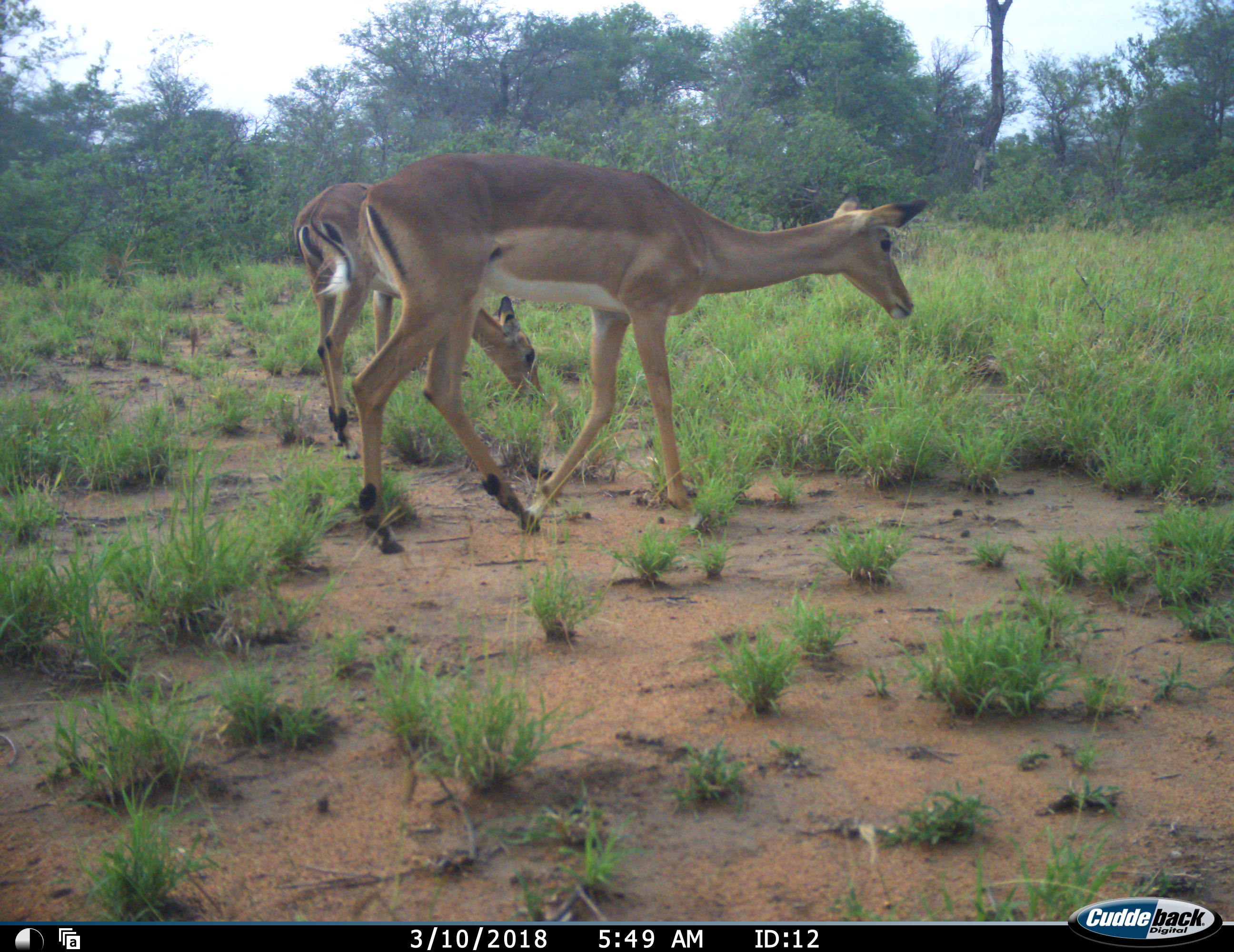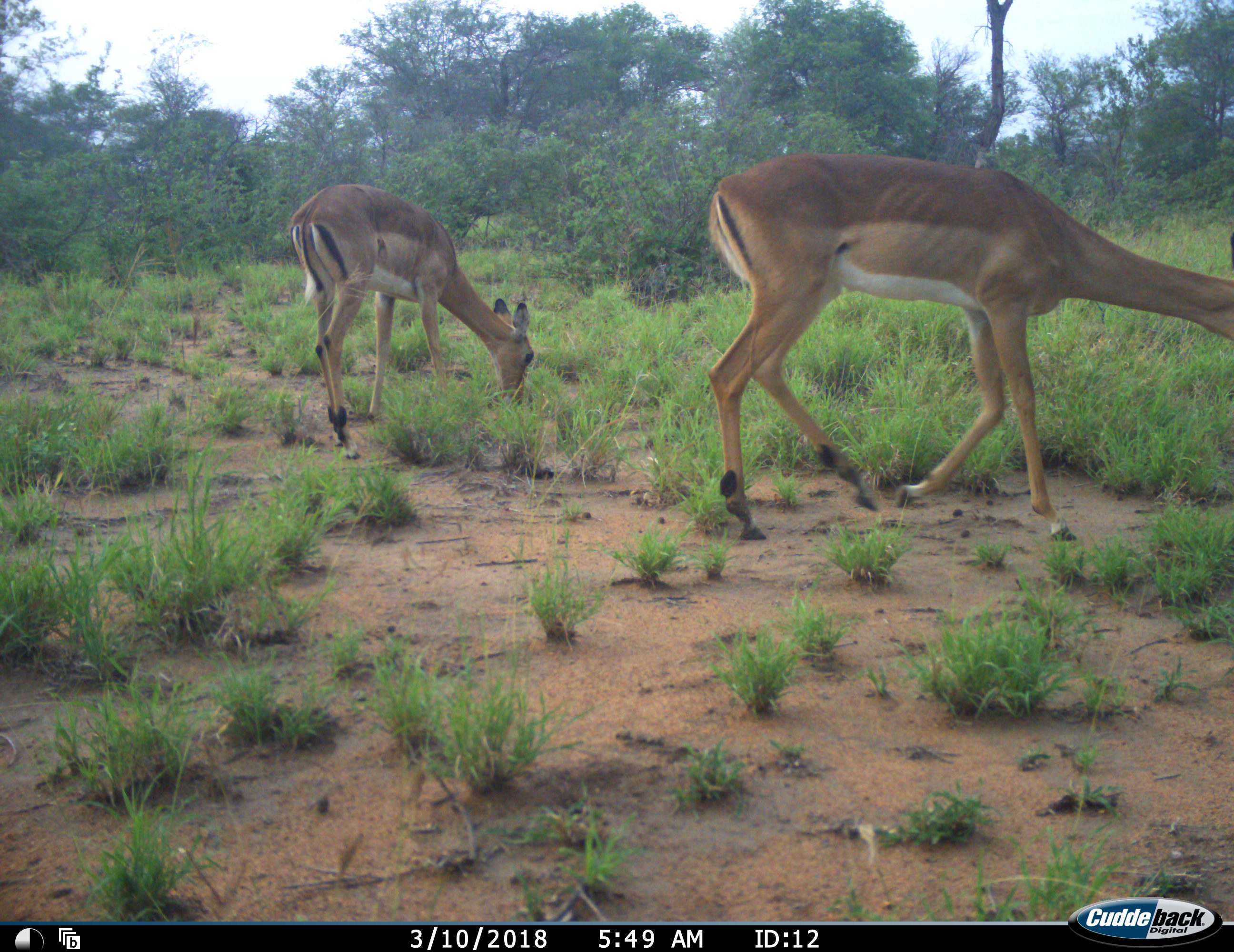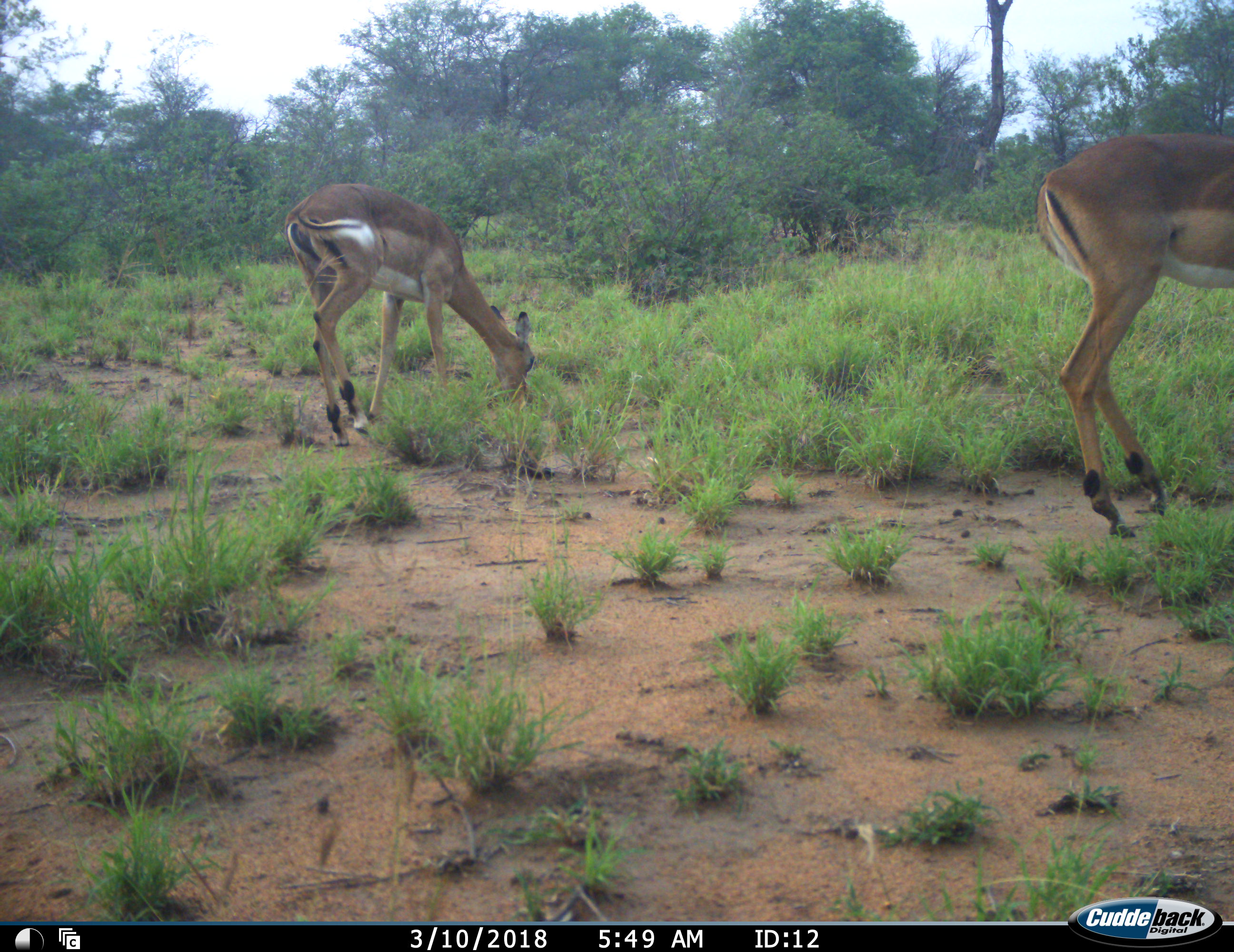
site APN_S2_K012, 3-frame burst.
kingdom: Animalia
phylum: Chordata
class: Mammalia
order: Artiodactyla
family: Bovidae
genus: Aepyceros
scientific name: Aepyceros melampus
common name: impala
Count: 2.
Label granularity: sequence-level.